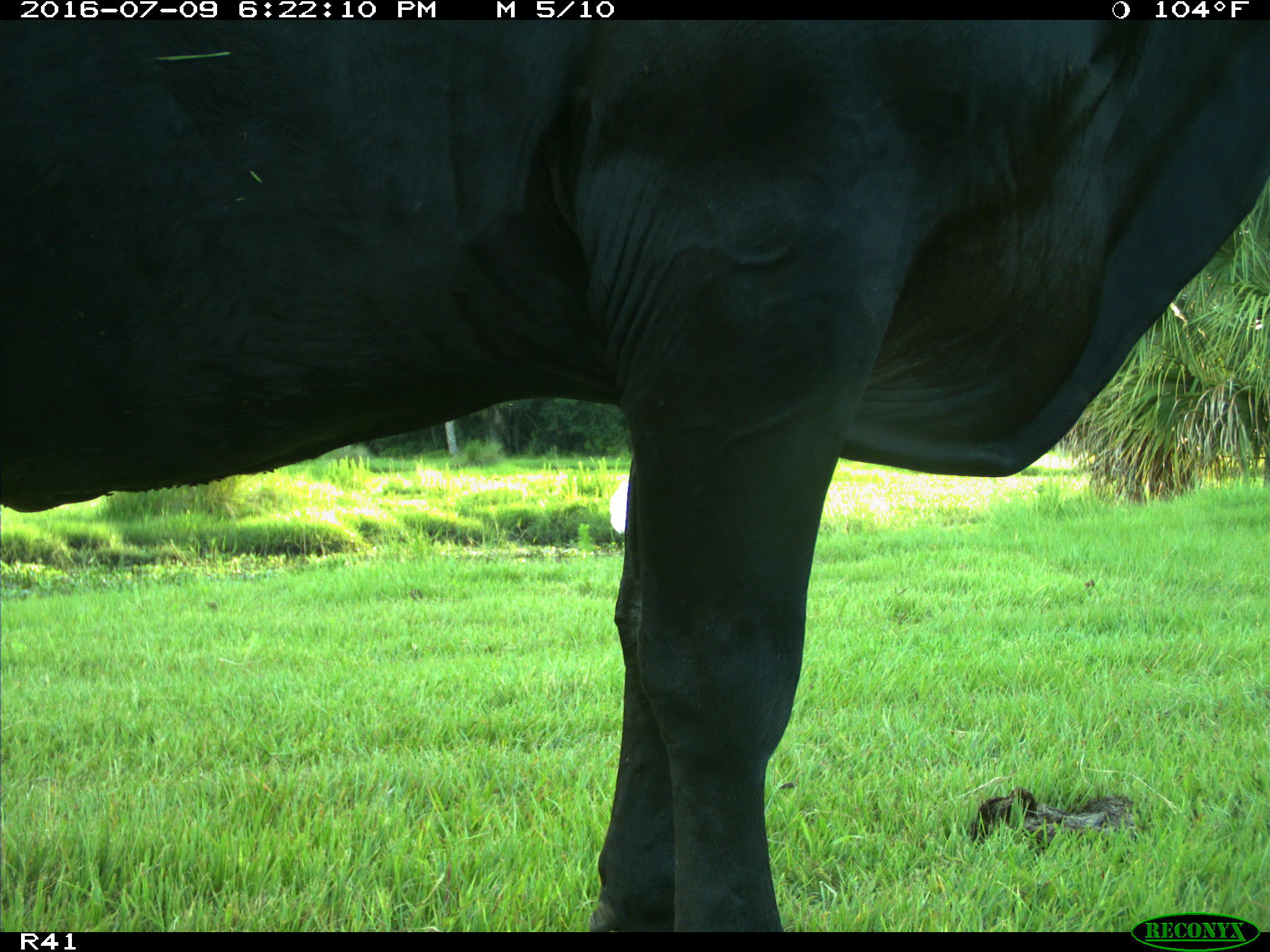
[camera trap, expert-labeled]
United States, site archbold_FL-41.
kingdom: Animalia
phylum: Chordata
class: Mammalia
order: Artiodactyla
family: Bovidae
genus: Bos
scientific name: Bos taurus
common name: domestic cow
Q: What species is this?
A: Bos taurus (domestic cow).